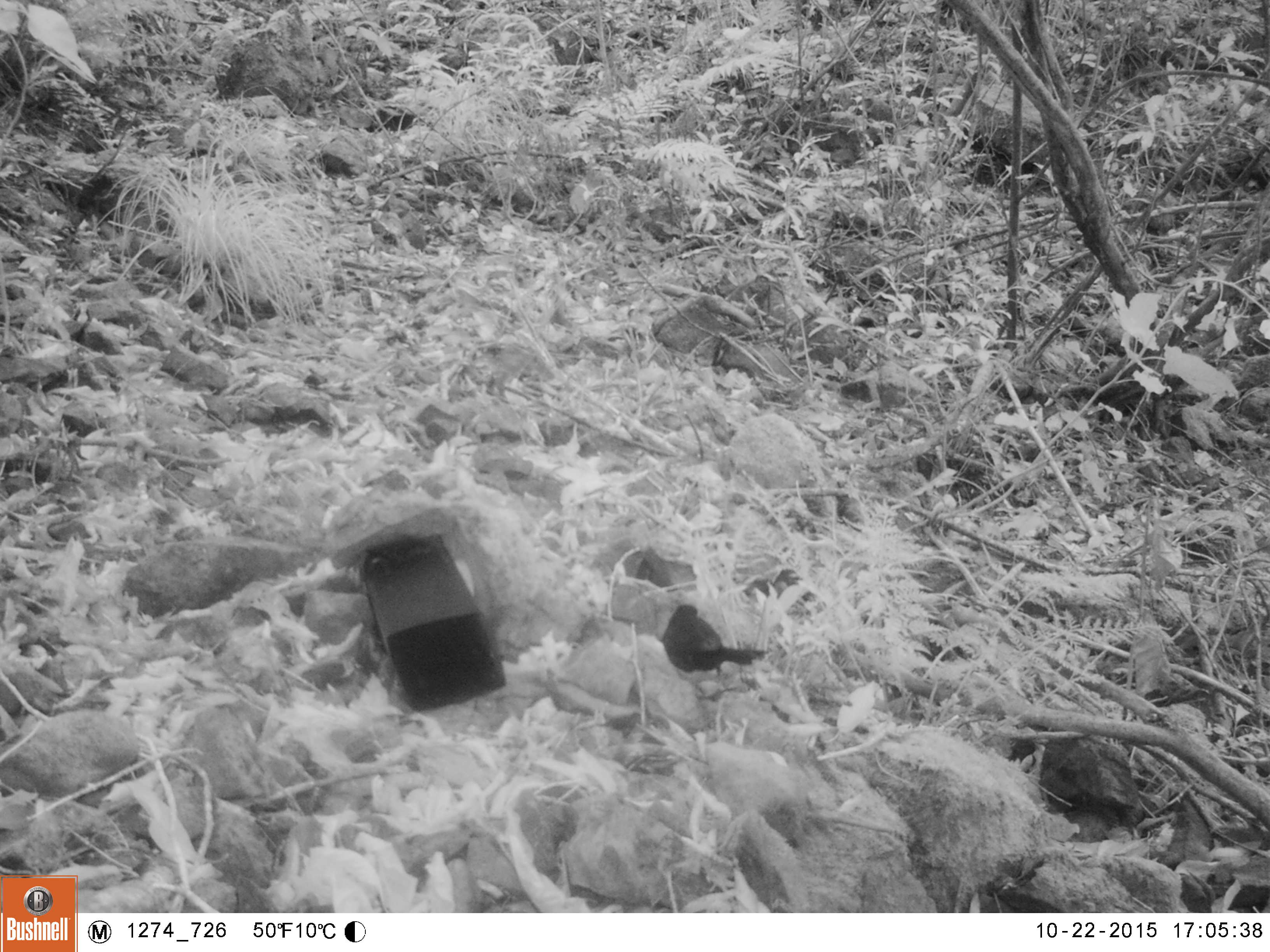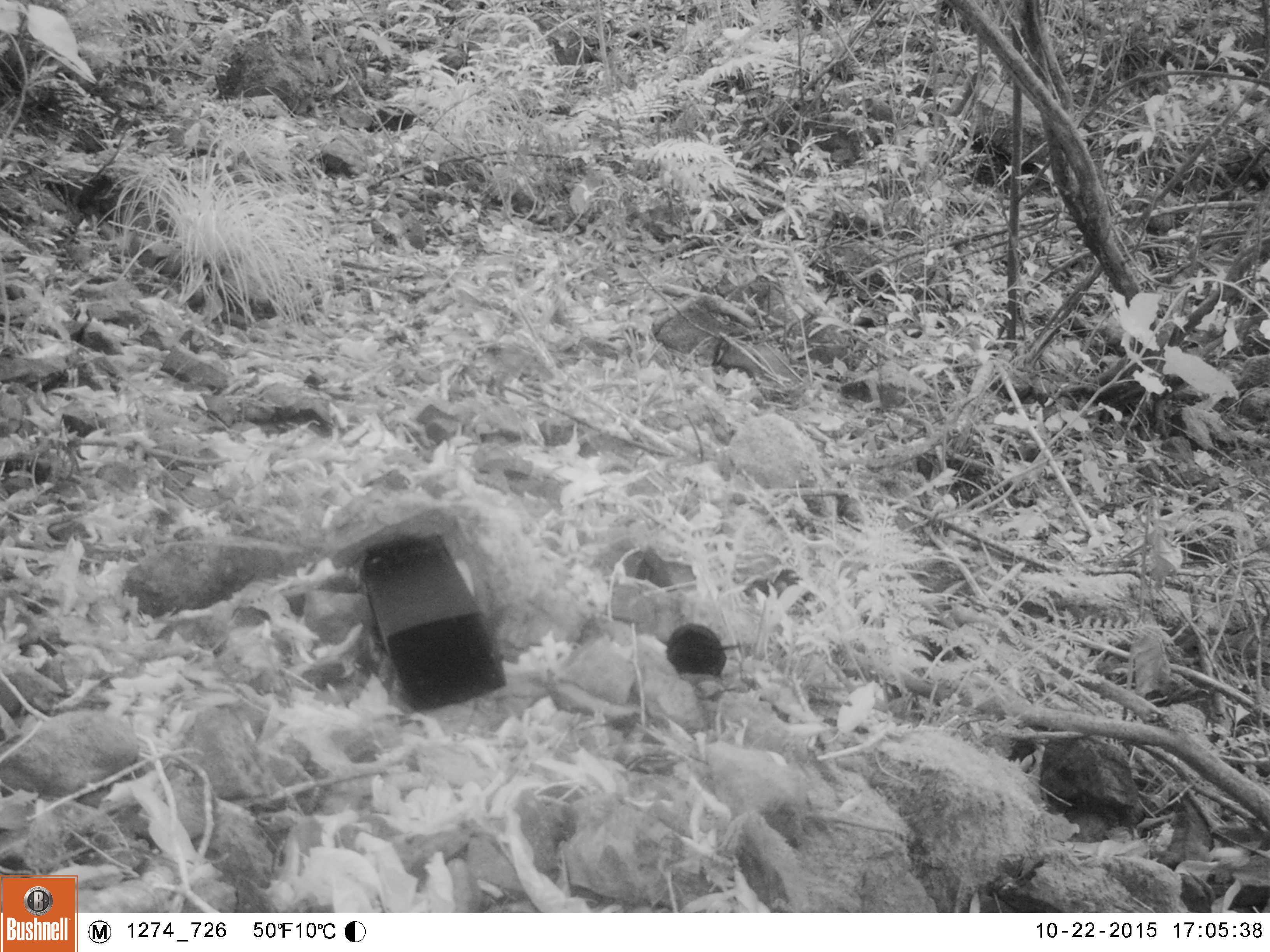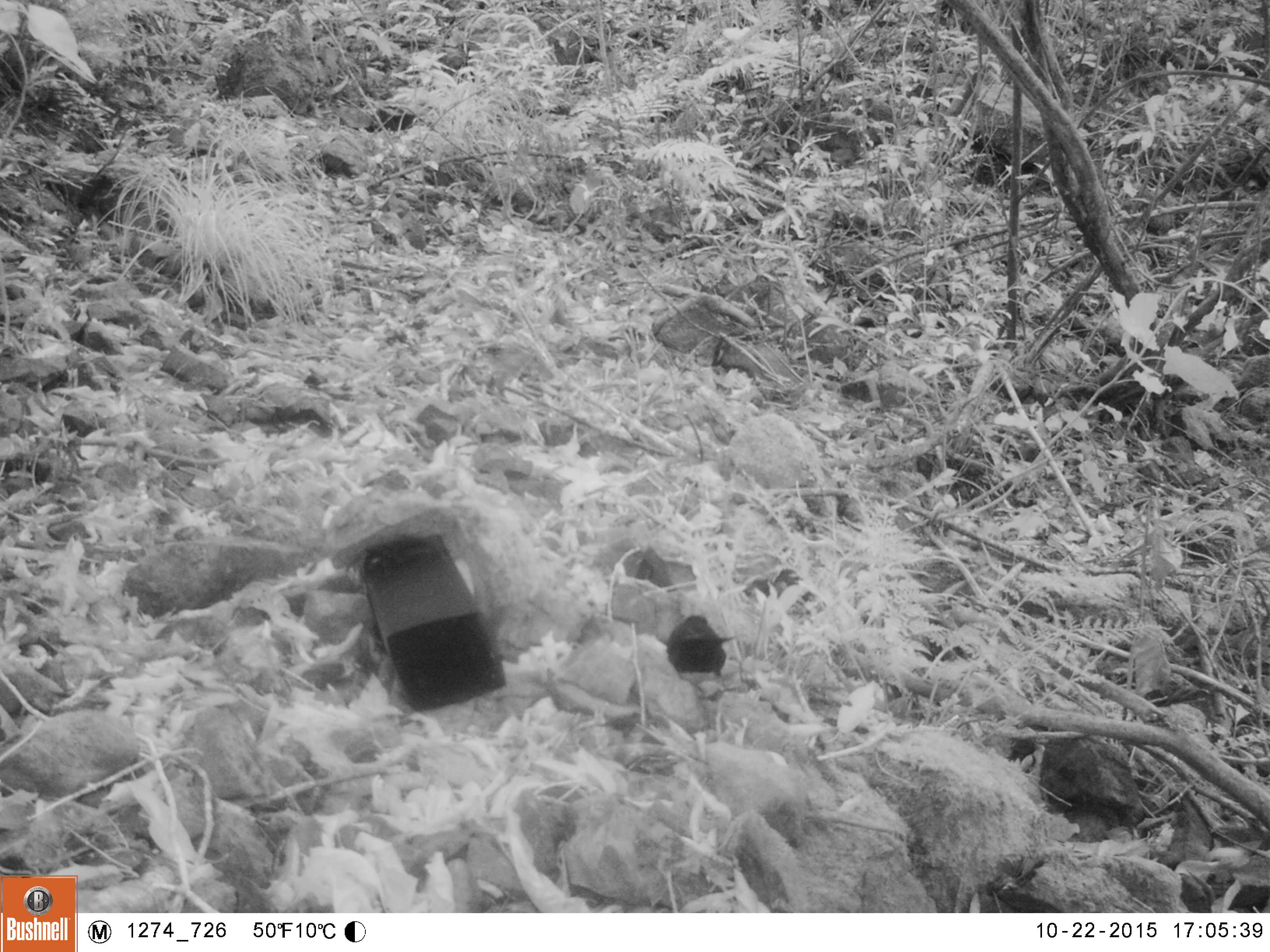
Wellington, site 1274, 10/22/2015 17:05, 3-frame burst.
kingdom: Animalia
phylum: Chordata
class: Aves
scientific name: Aves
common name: bird